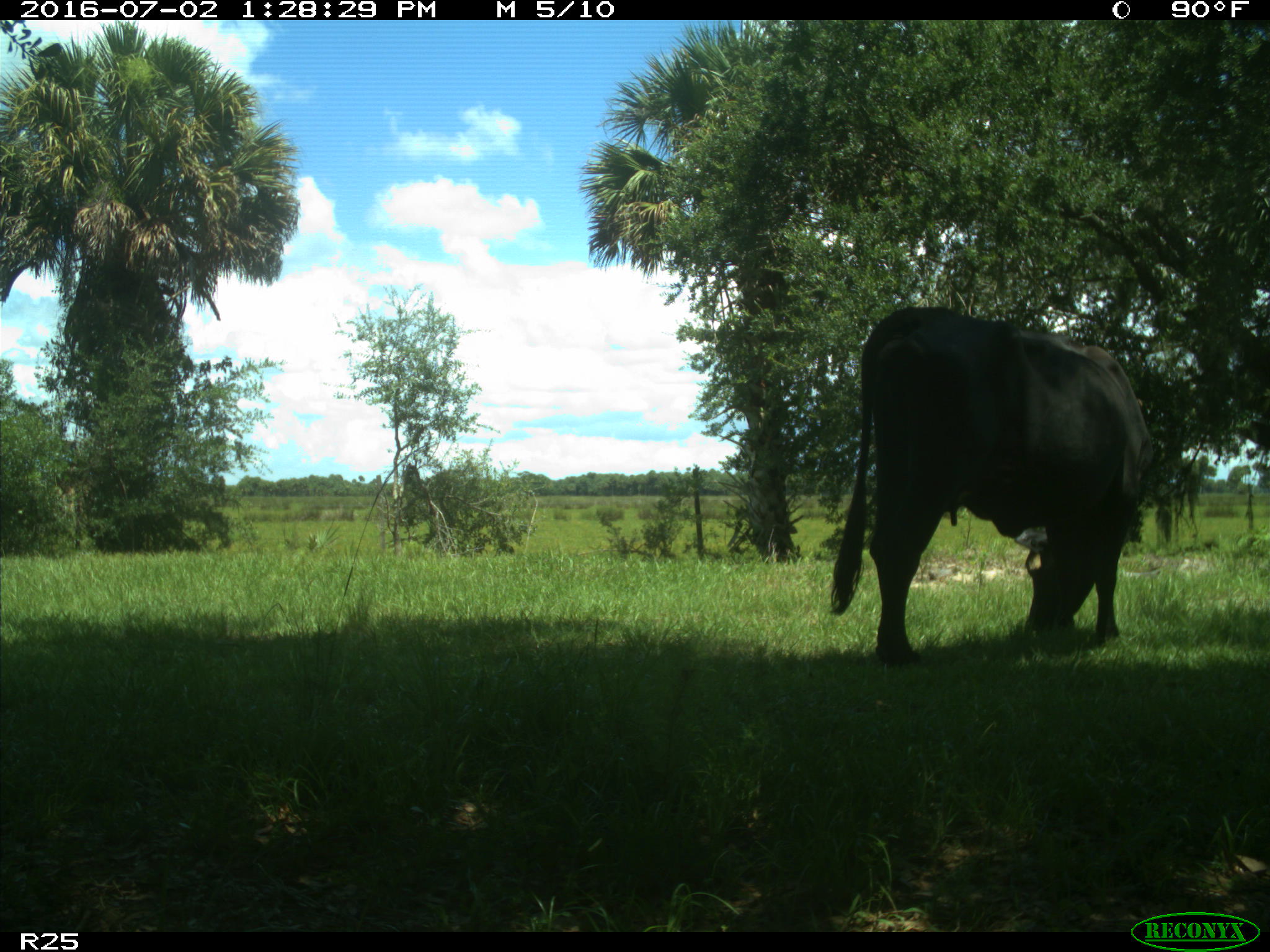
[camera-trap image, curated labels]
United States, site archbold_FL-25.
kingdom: Animalia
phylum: Chordata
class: Mammalia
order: Artiodactyla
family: Bovidae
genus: Bos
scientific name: Bos taurus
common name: domestic cow